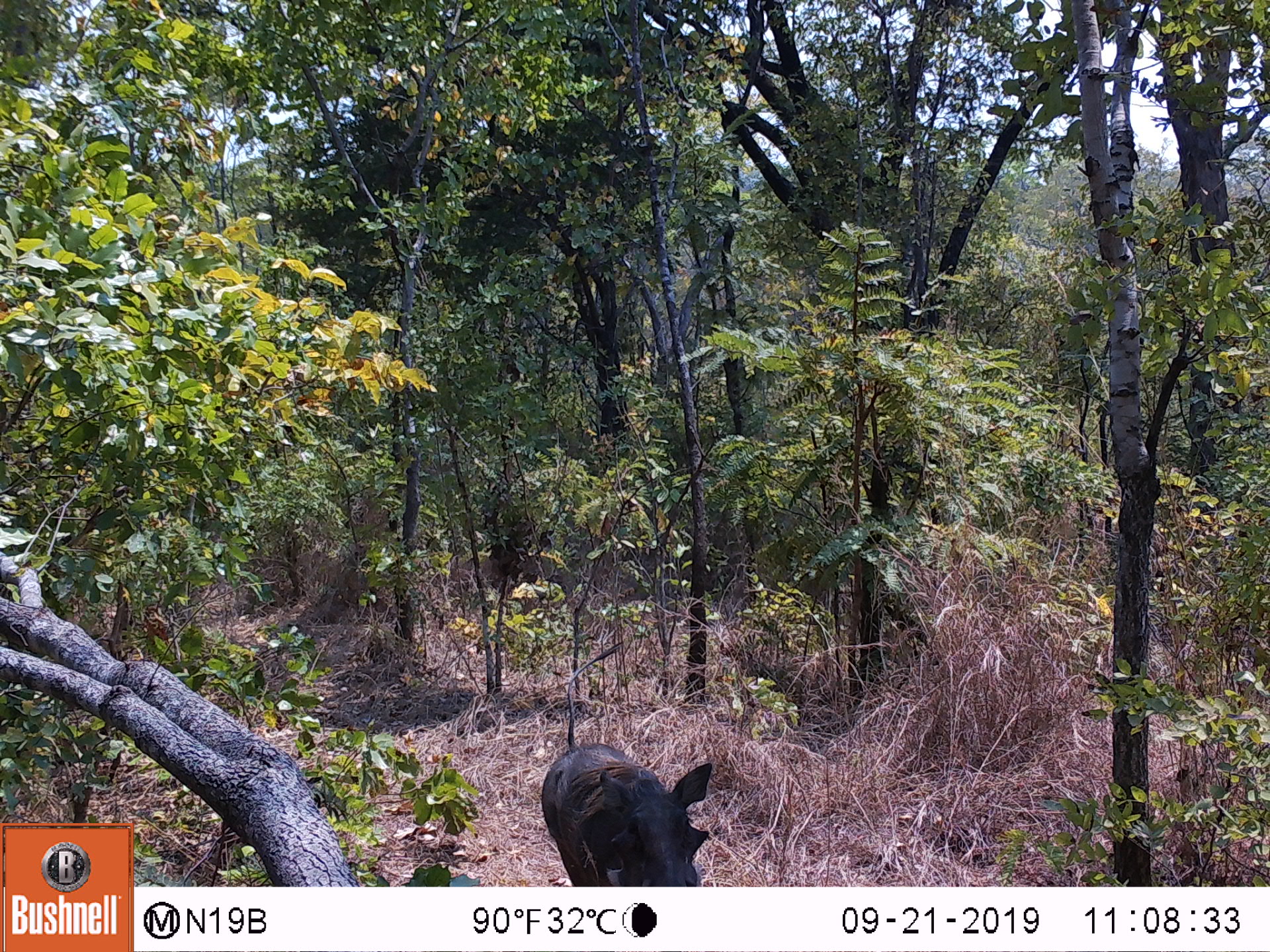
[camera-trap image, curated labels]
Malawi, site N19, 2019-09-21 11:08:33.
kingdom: Animalia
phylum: Chordata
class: Mammalia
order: Artiodactyla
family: Suidae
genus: Phacochoerus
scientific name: Phacochoerus africanus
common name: common warthog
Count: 1.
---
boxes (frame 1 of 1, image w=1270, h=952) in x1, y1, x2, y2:
common warthog: 534, 739, 712, 882